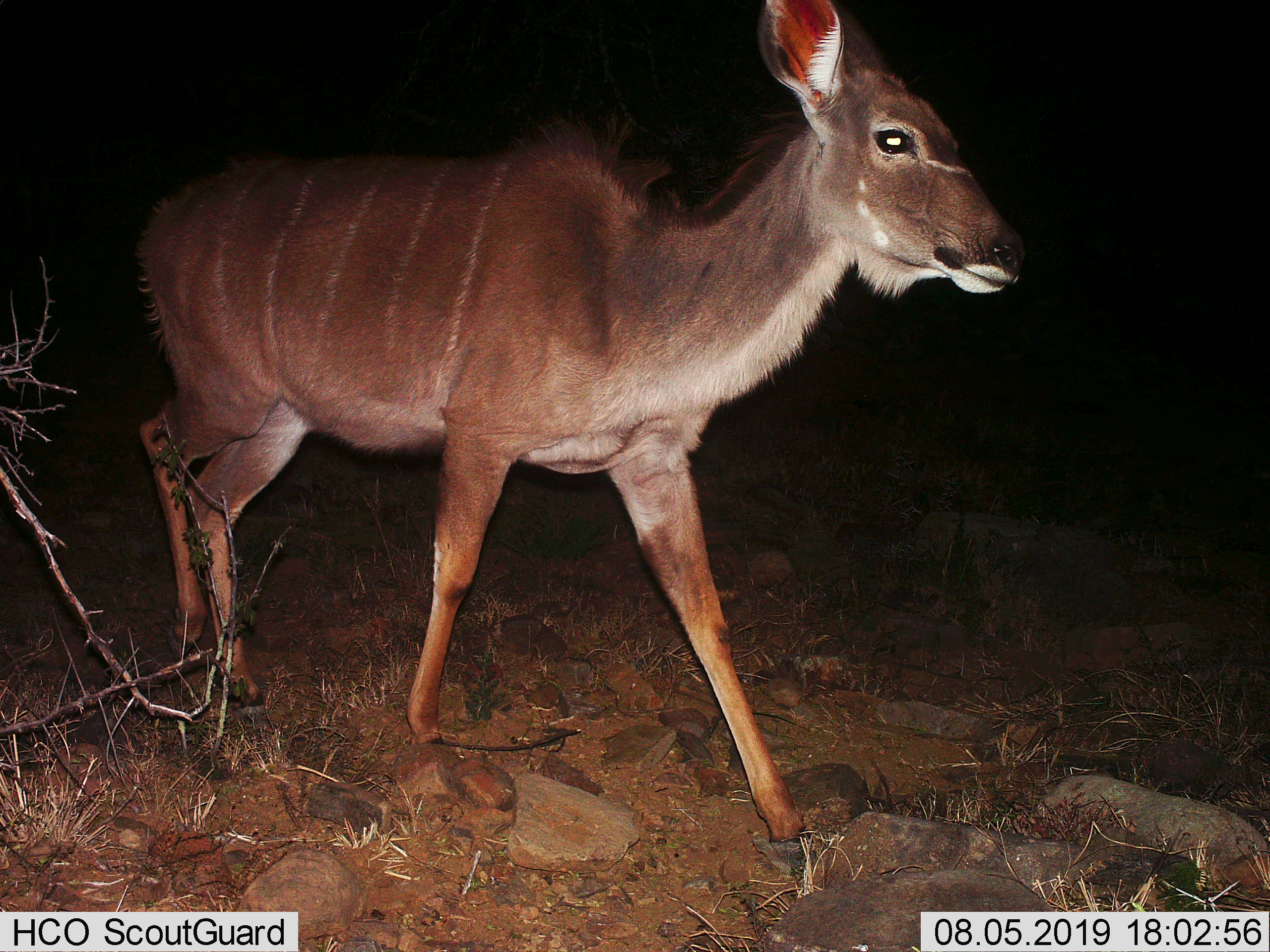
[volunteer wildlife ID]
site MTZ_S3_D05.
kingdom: Animalia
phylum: Chordata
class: Mammalia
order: Artiodactyla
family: Bovidae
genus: Tragelaphus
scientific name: Tragelaphus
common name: kudu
Kudu (Tragelaphus), count 1. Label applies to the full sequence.